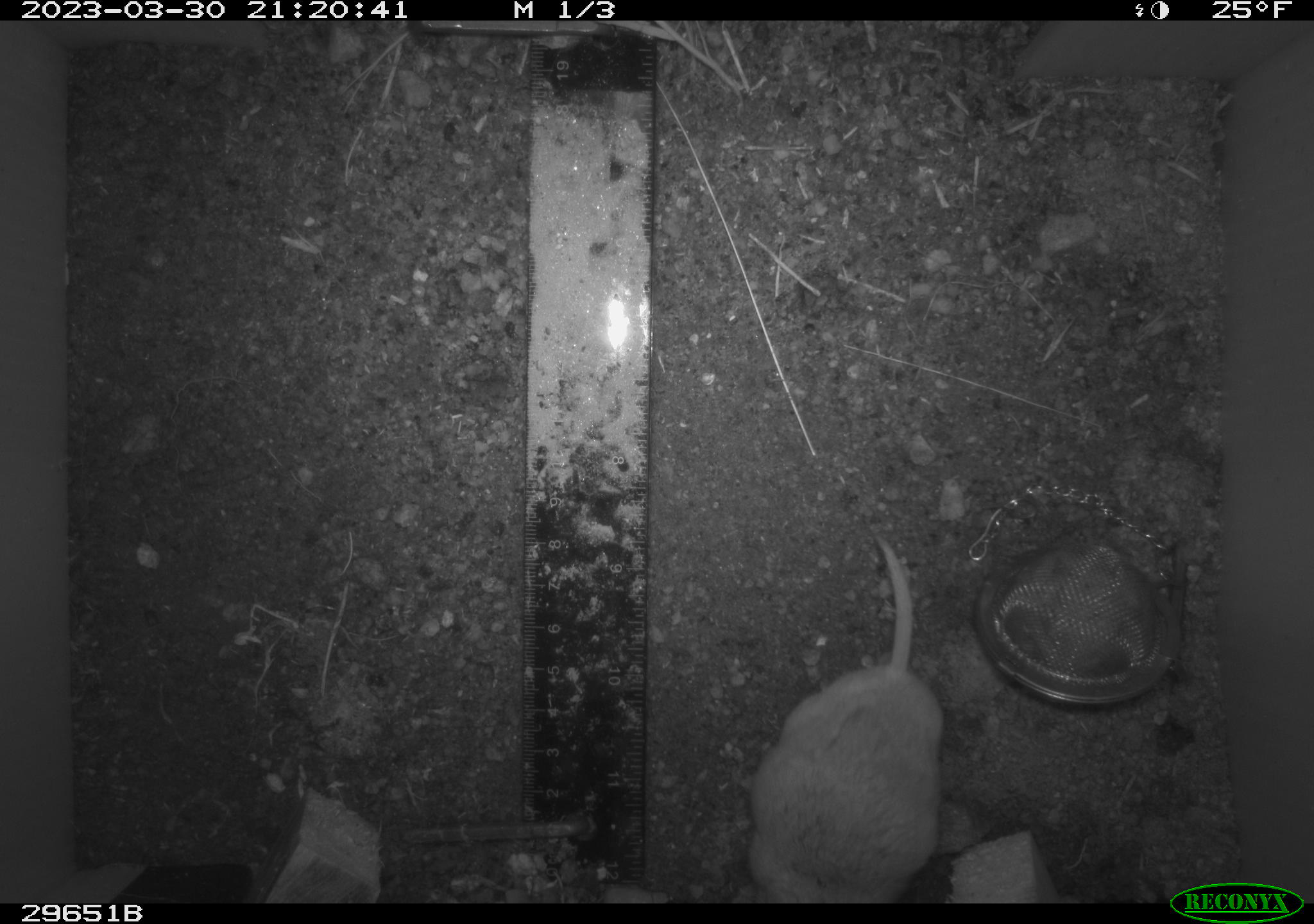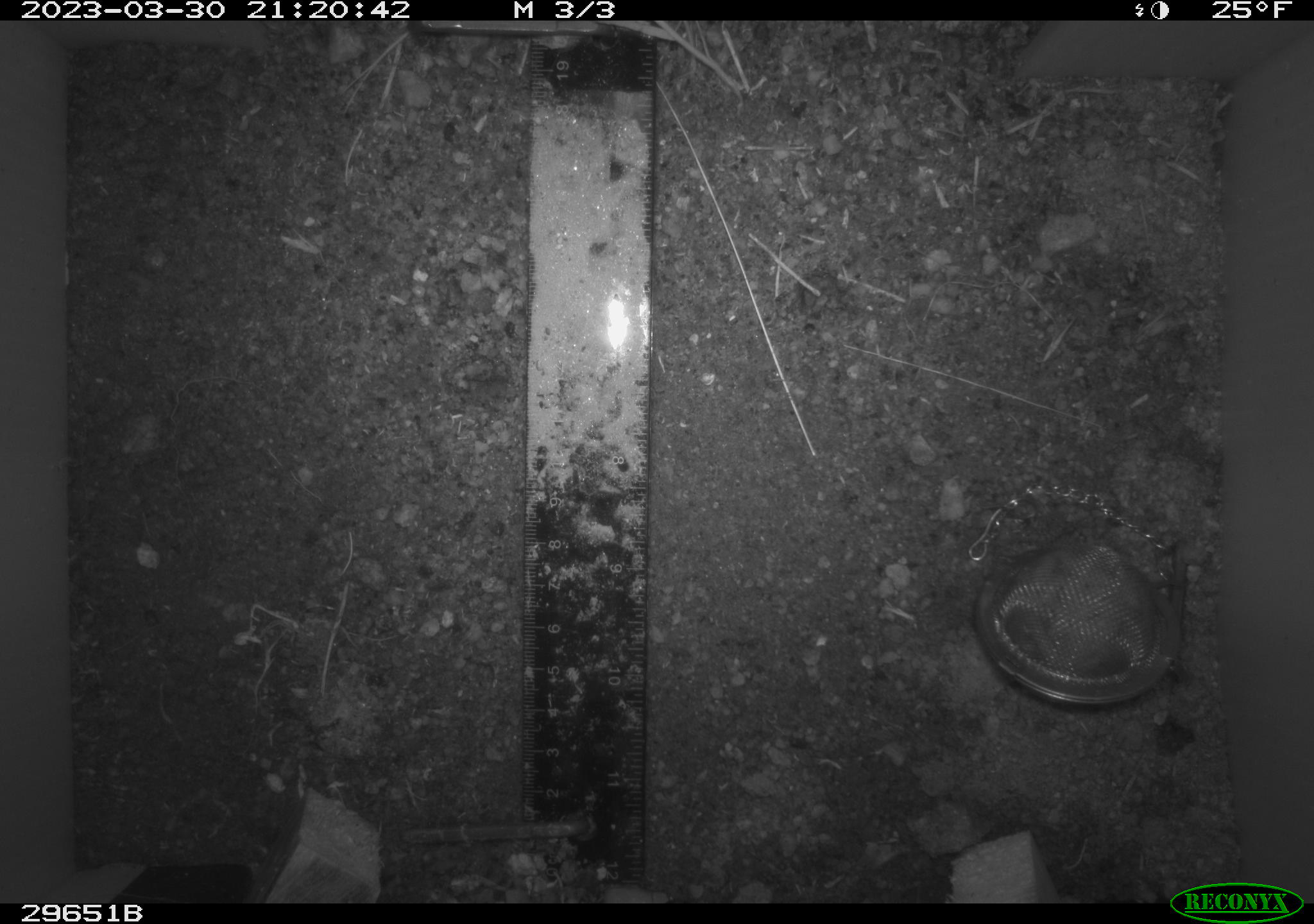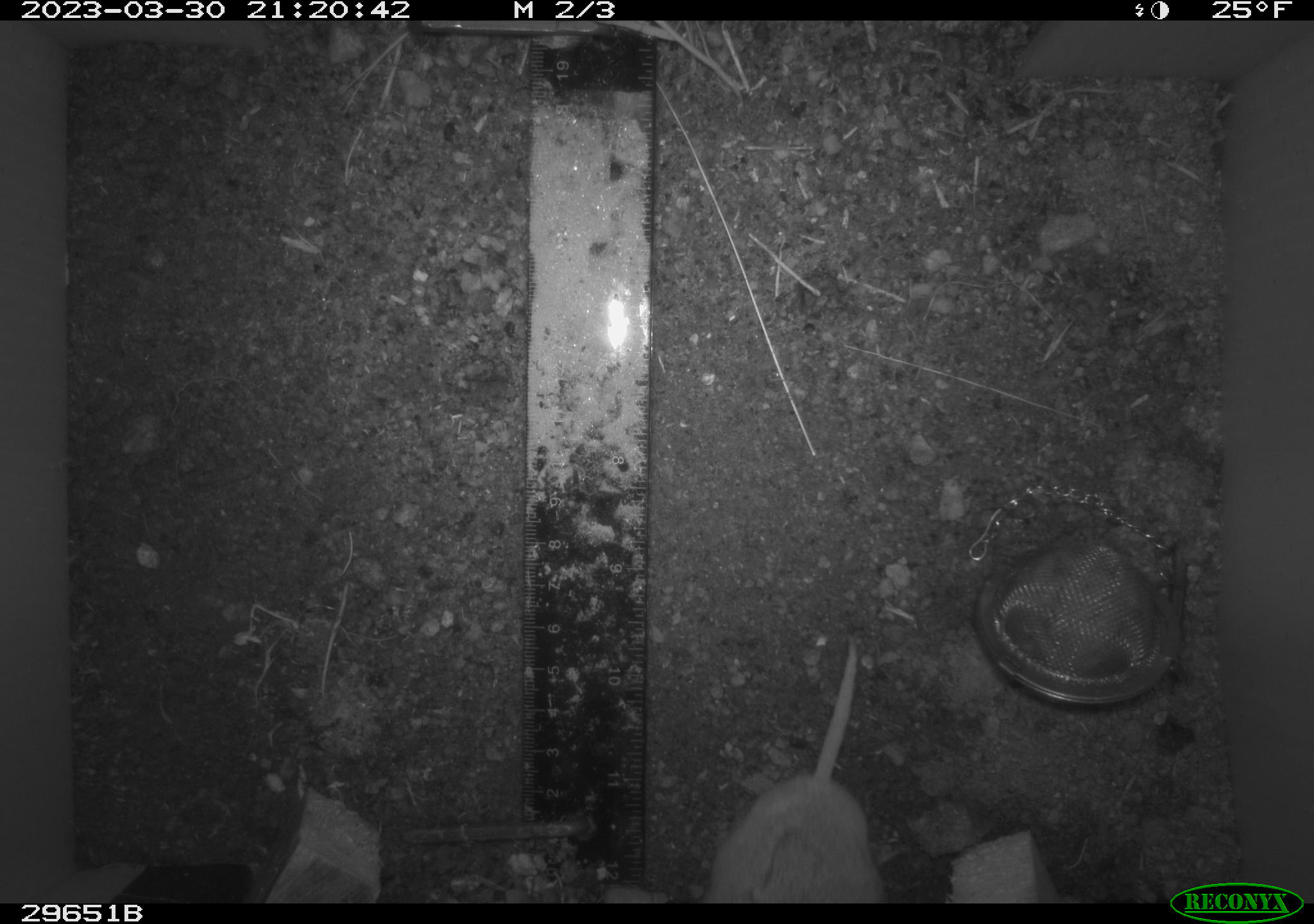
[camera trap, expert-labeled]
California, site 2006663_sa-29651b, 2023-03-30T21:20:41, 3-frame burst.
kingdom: Animalia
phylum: Chordata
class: Mammalia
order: Rodentia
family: Cricetidae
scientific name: Arvicolinae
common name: voles, lemmings, and muskrats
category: arvicolinae subfamily